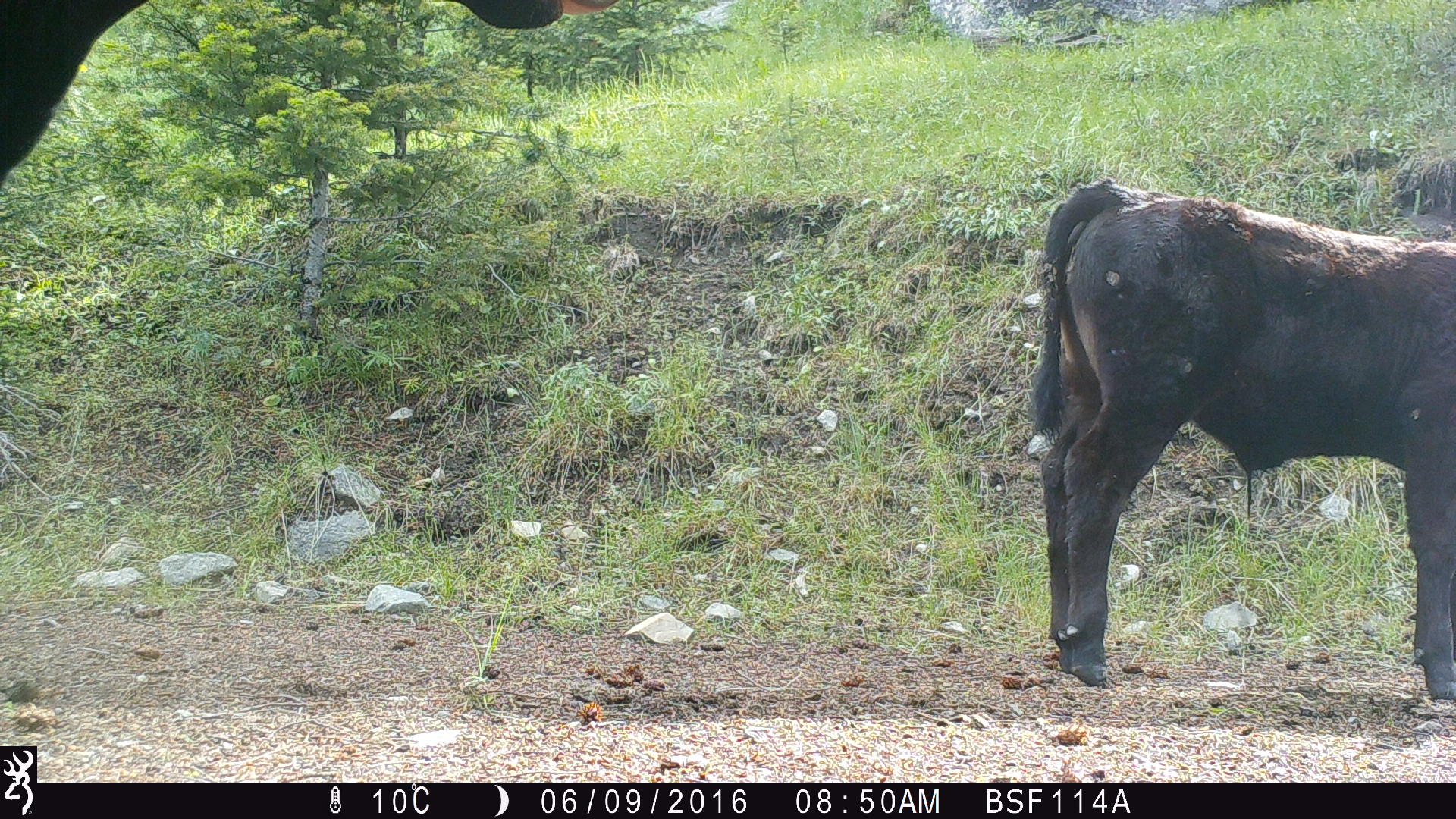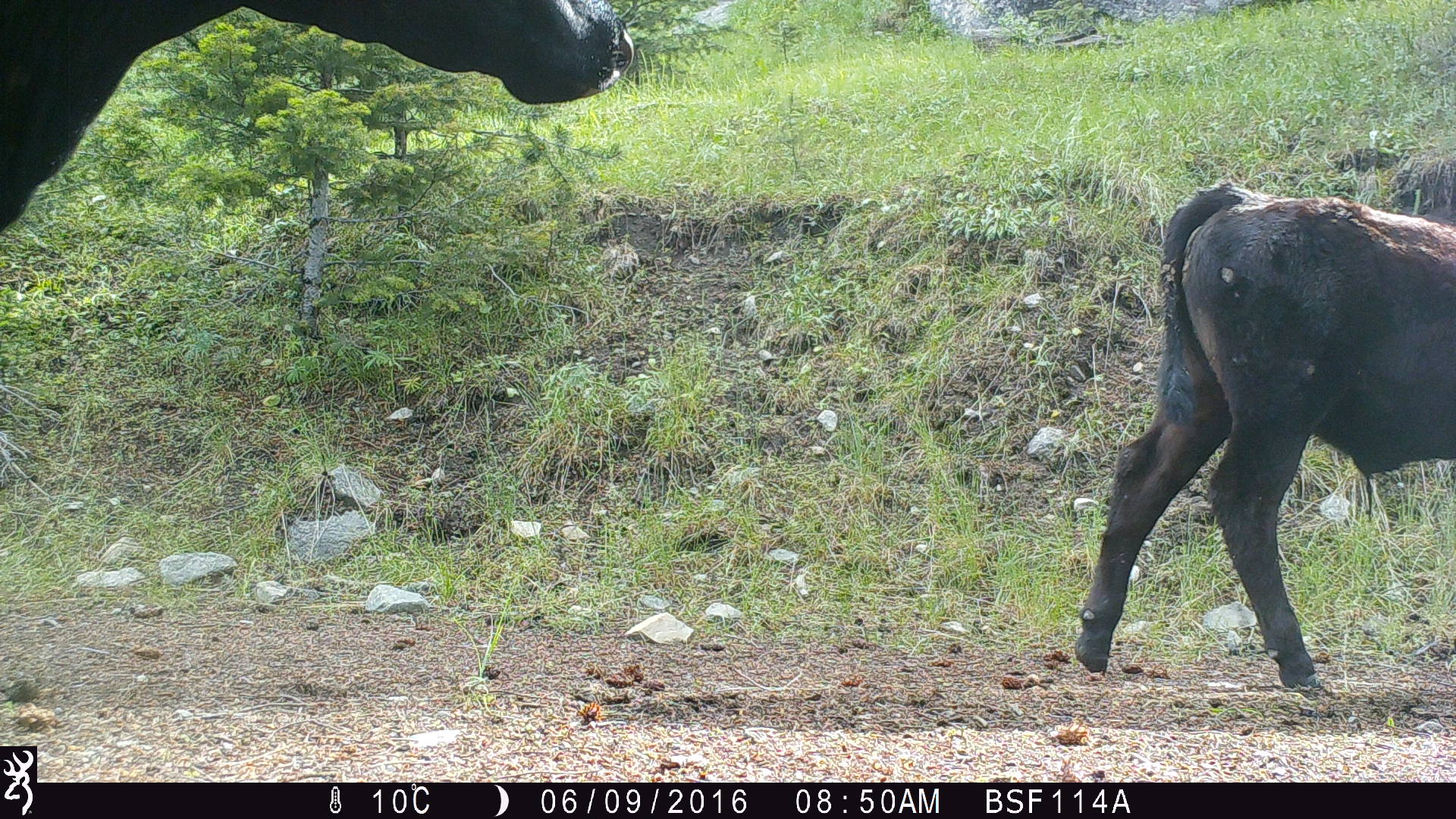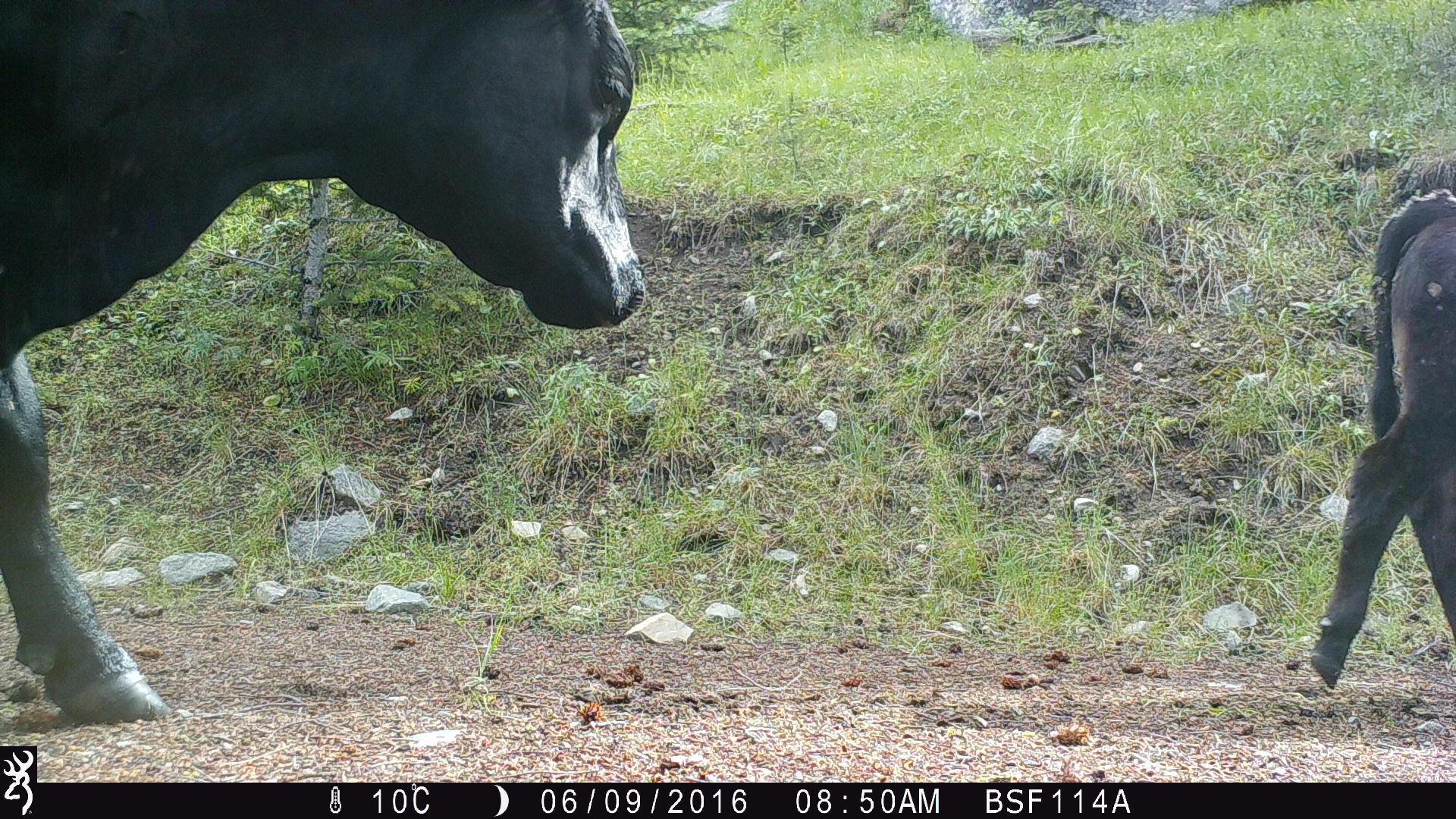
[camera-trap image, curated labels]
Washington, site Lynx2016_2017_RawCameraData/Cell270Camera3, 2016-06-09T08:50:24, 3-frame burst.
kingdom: Animalia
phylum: Chordata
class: Mammalia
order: Artiodactyla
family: Bovidae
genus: Bos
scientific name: Bos taurus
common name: domestic cattle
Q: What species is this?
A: Domestic cattle (Bos taurus).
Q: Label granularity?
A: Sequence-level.